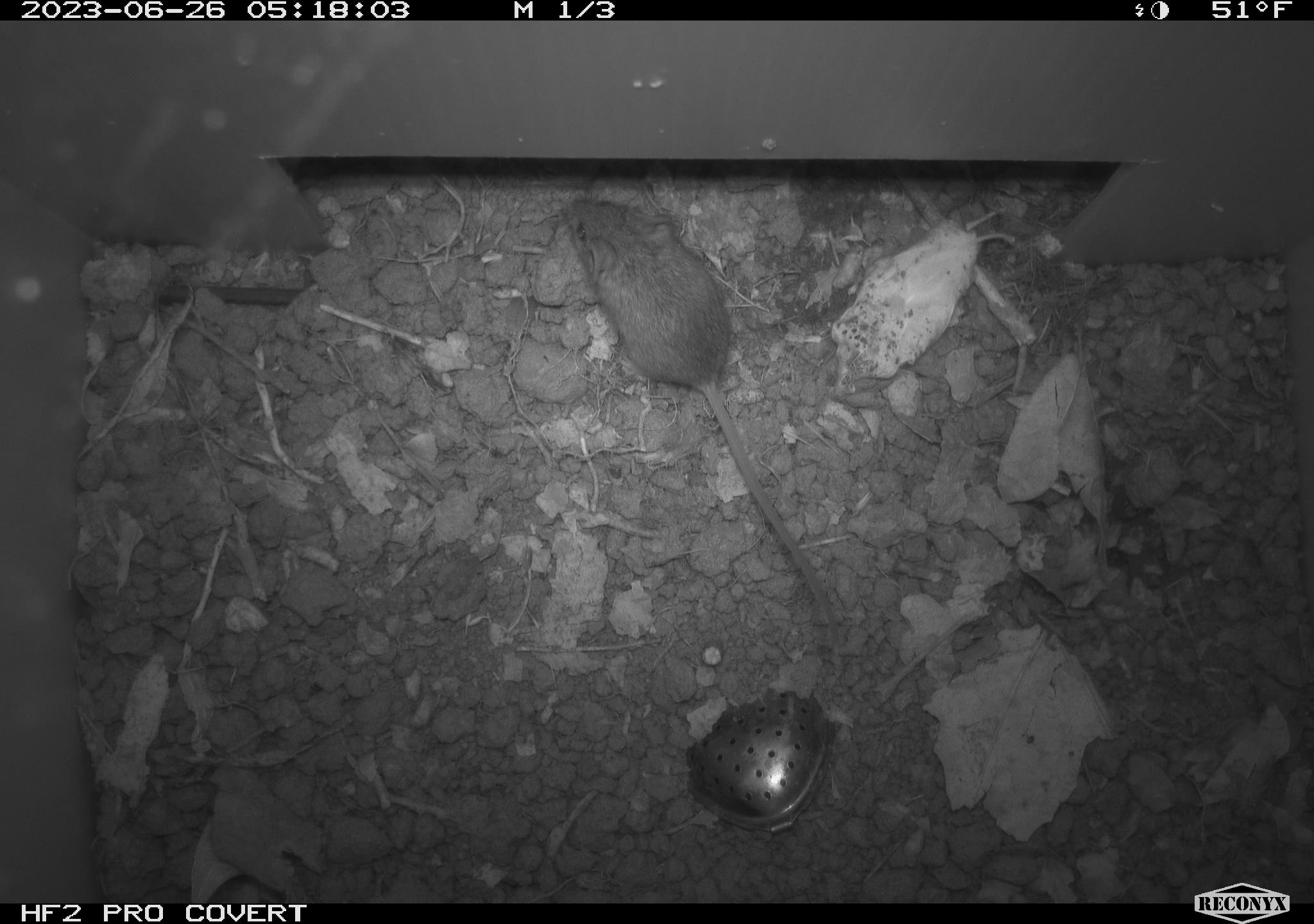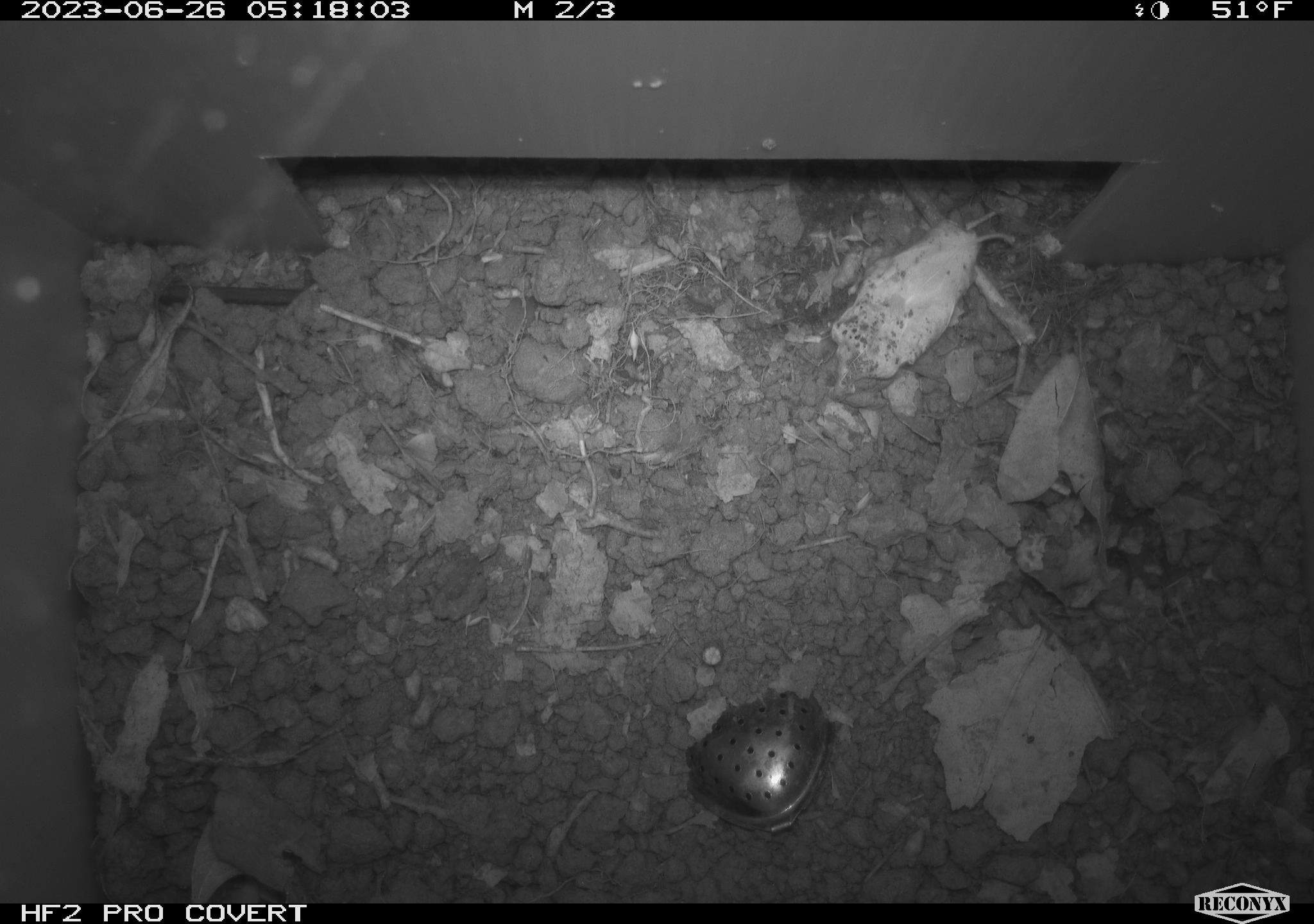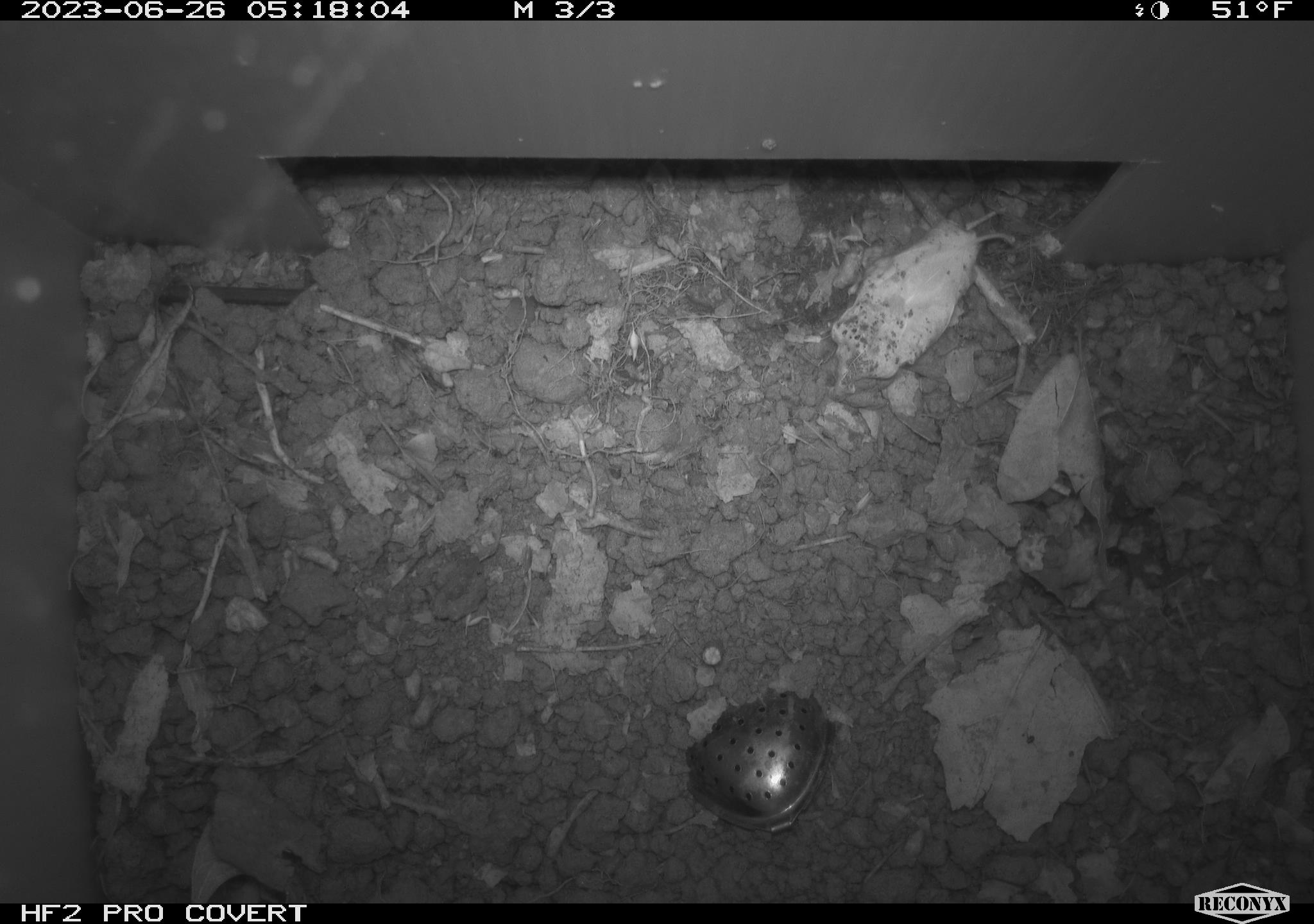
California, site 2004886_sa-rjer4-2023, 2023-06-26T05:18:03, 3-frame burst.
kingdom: Animalia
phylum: Chordata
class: Mammalia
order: Rodentia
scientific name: Rodentia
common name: mouse species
Mouse species (Rodentia).